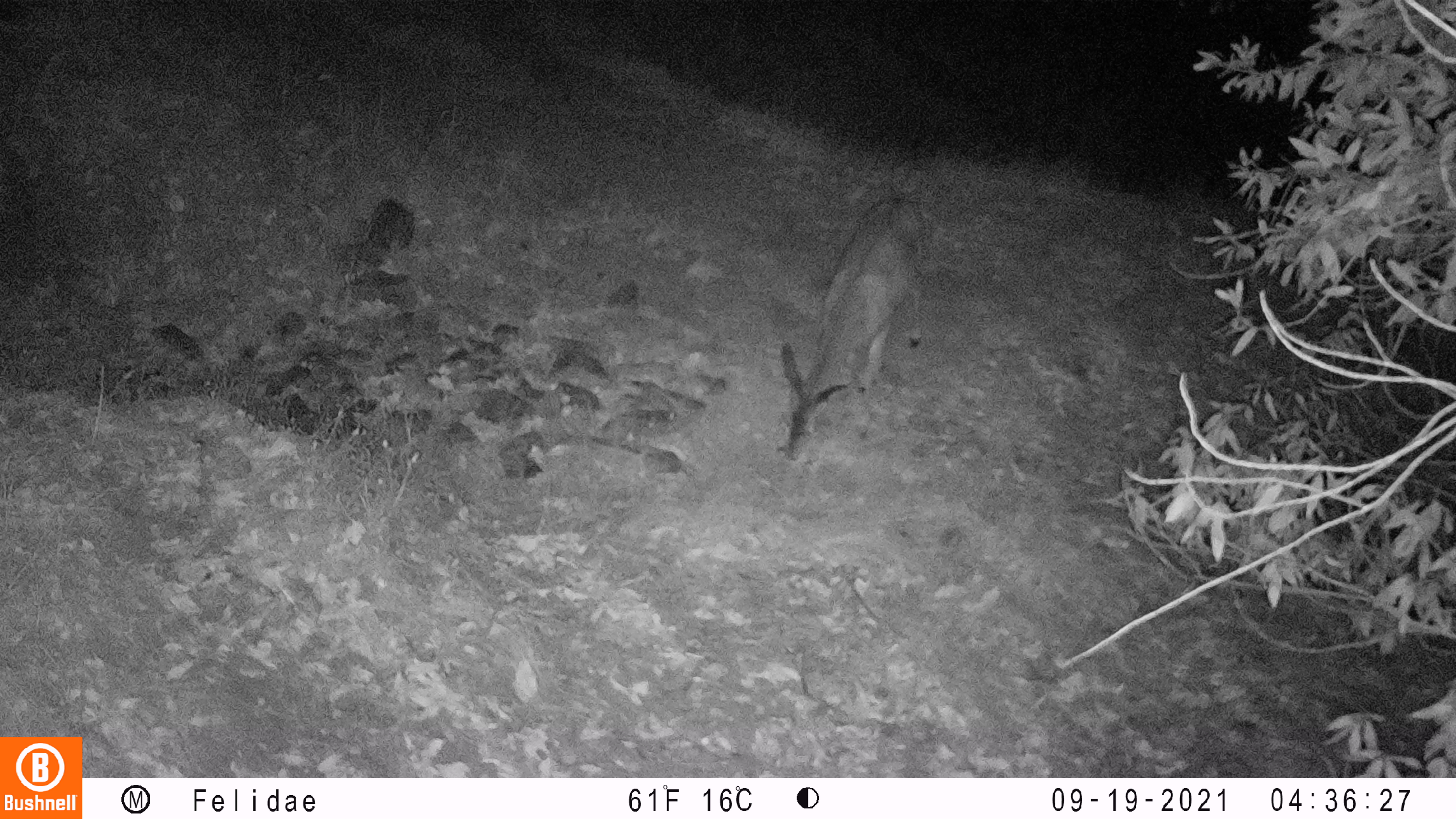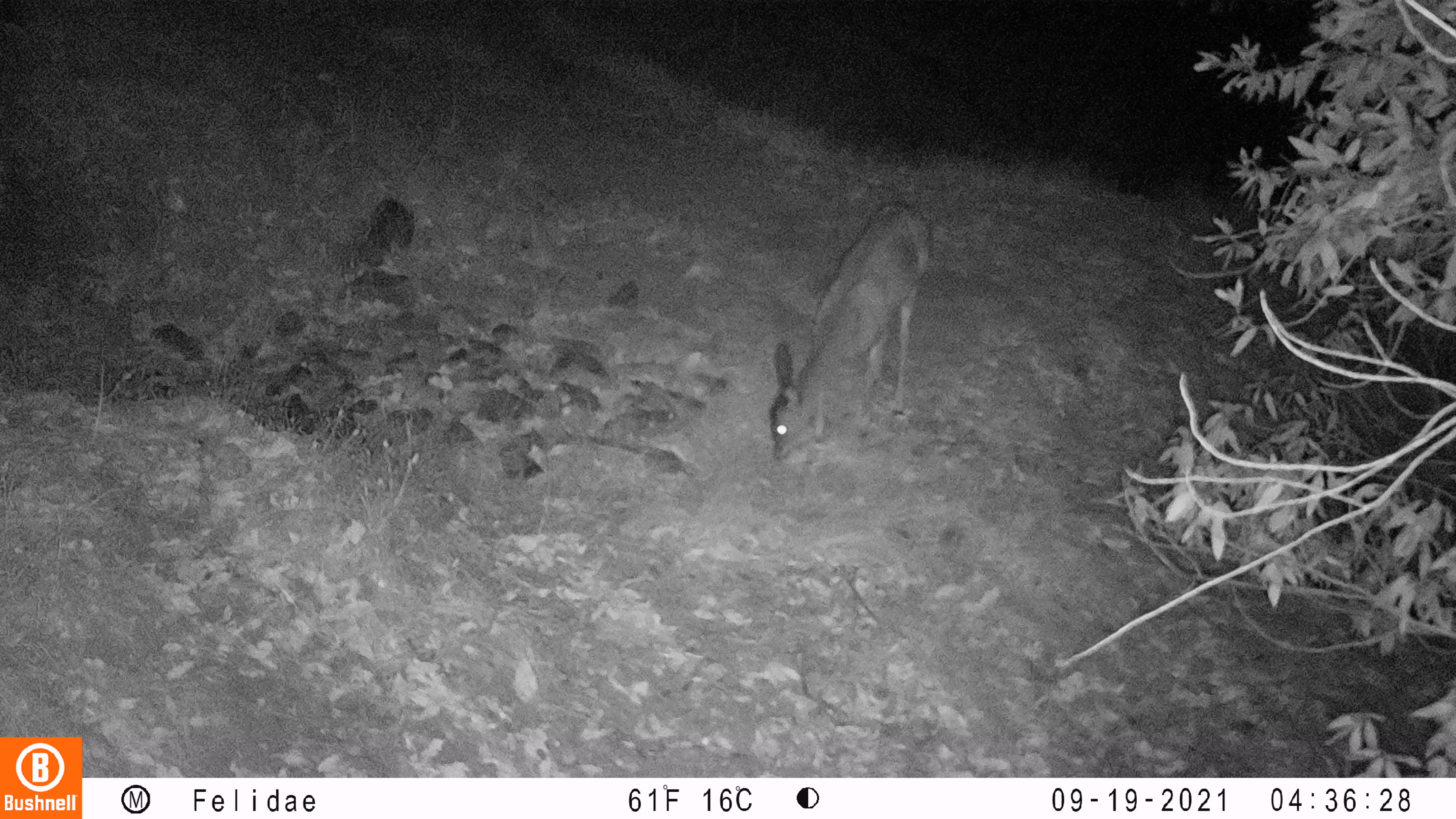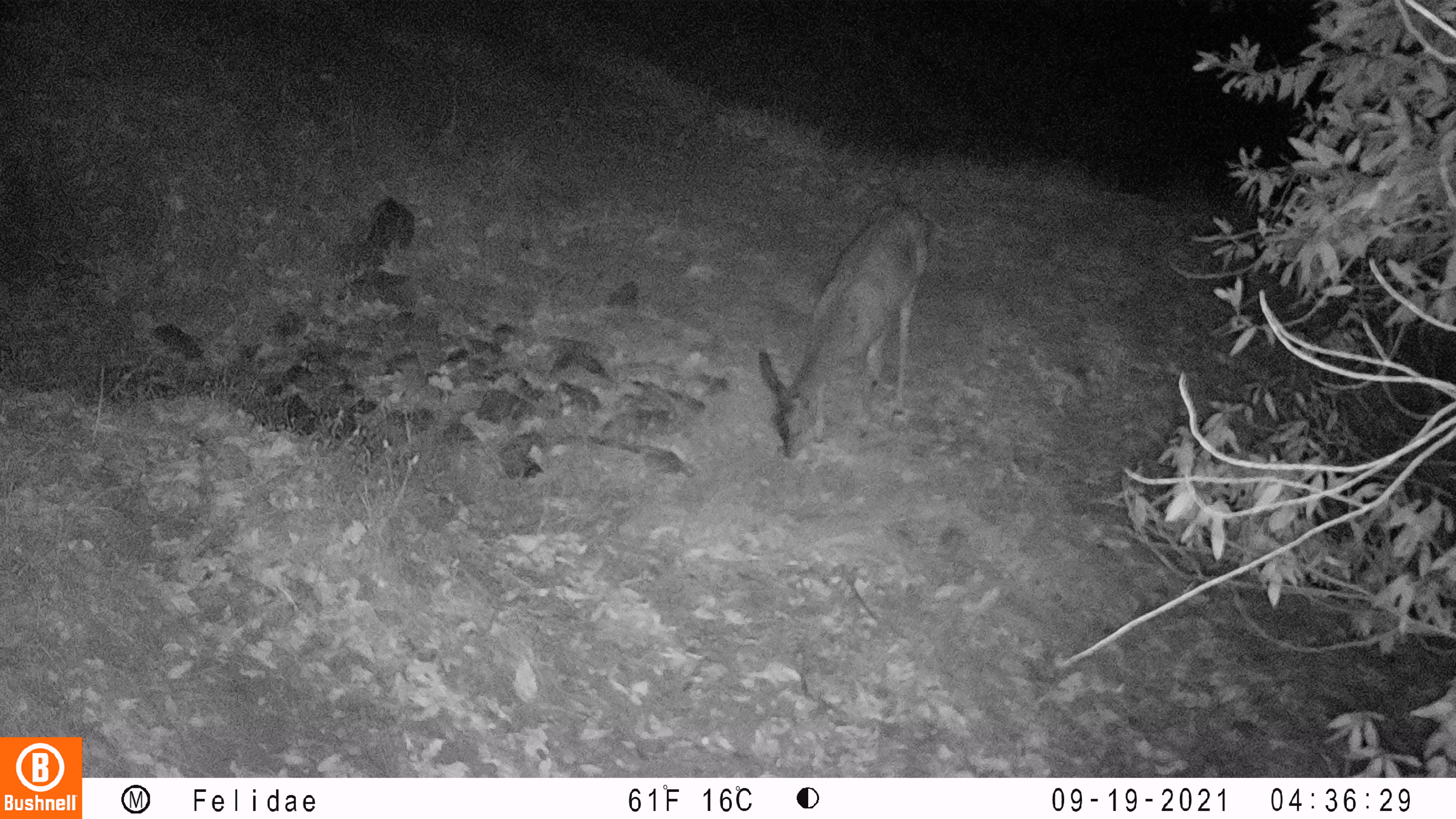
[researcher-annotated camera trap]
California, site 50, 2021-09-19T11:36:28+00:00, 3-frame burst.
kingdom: Animalia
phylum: Chordata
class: Mammalia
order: Artiodactyla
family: Cervidae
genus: Odocoileus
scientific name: Odocoileus hemionus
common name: mule deer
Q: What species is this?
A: Mule deer (Odocoileus hemionus).